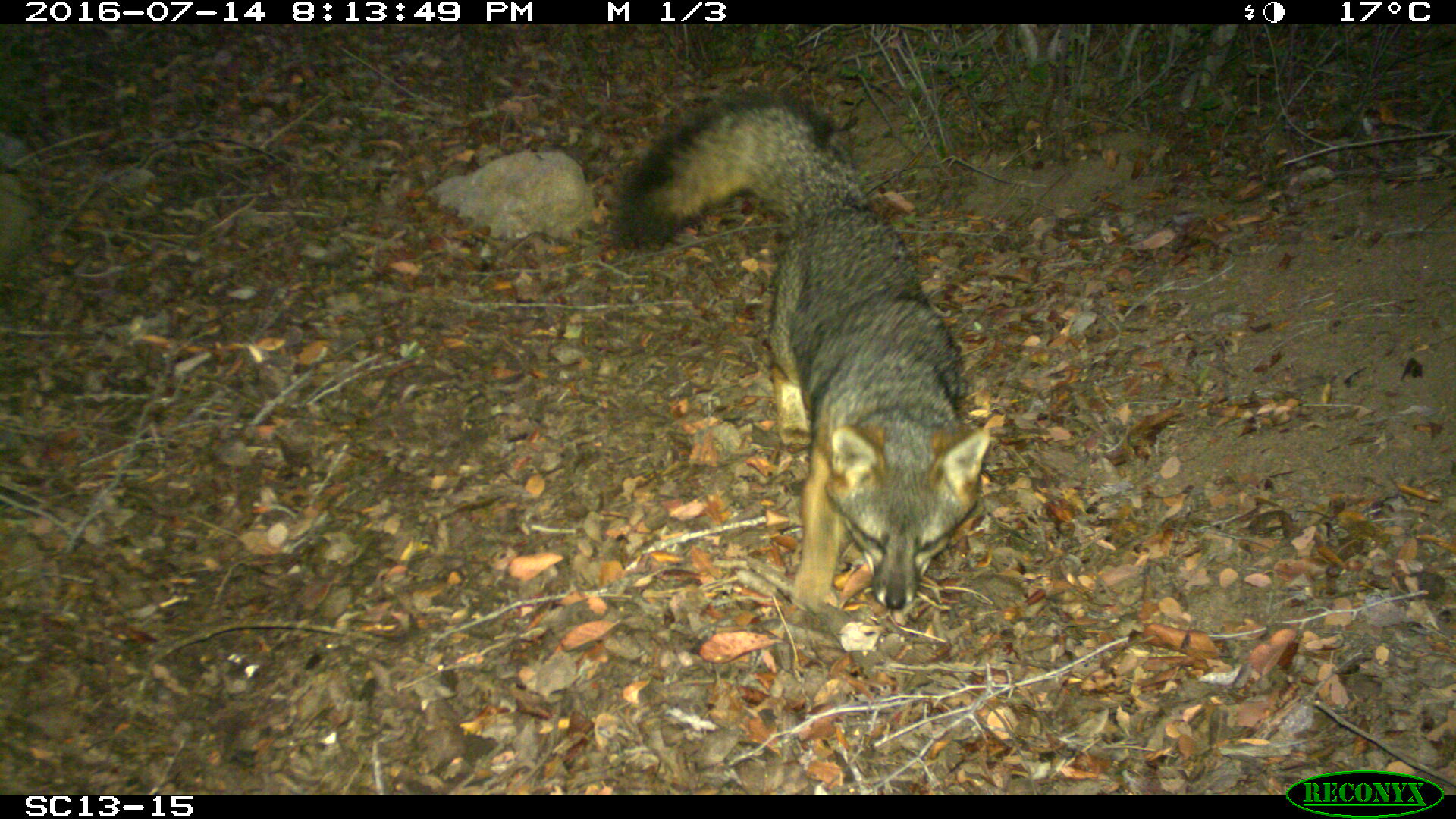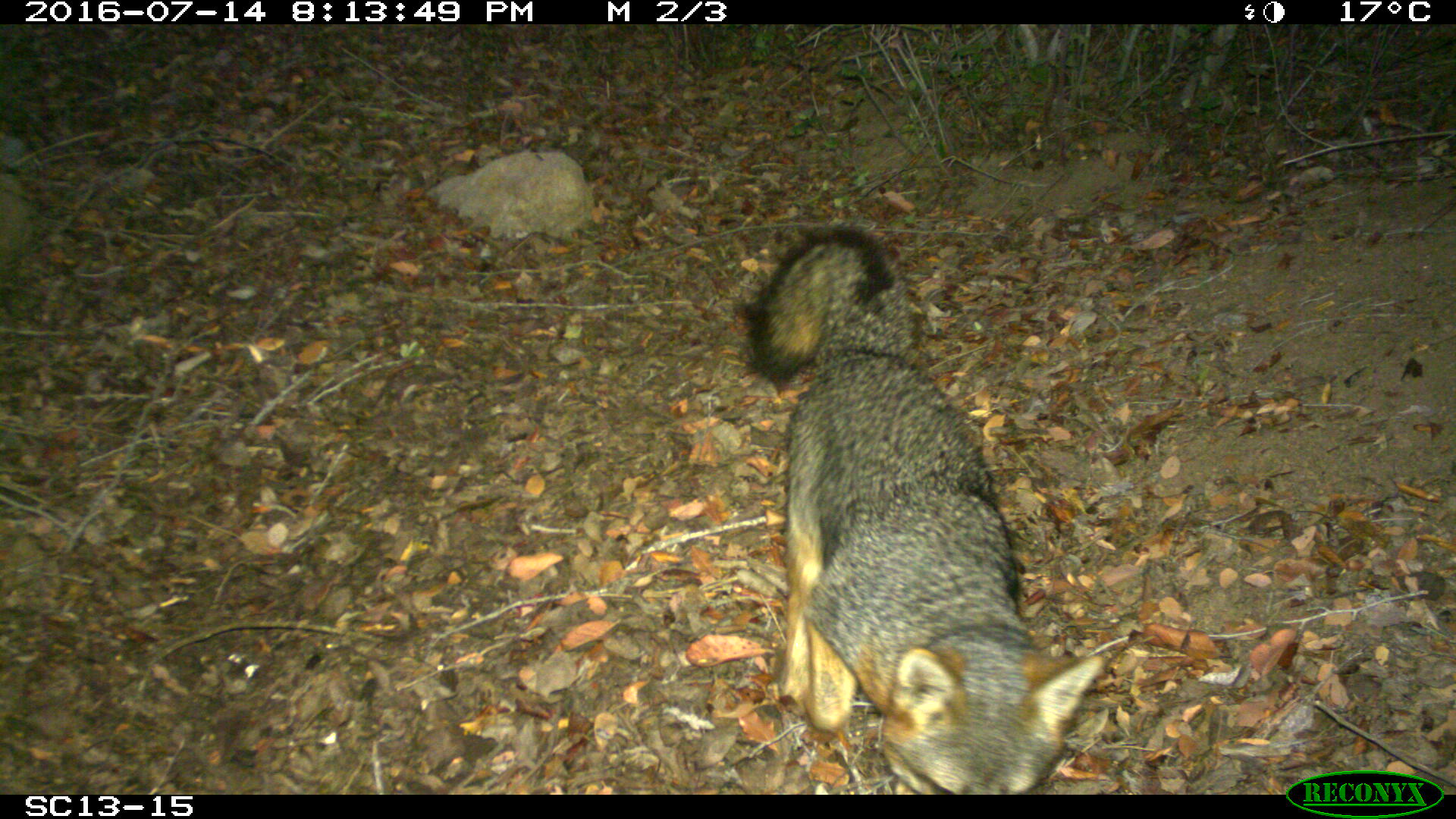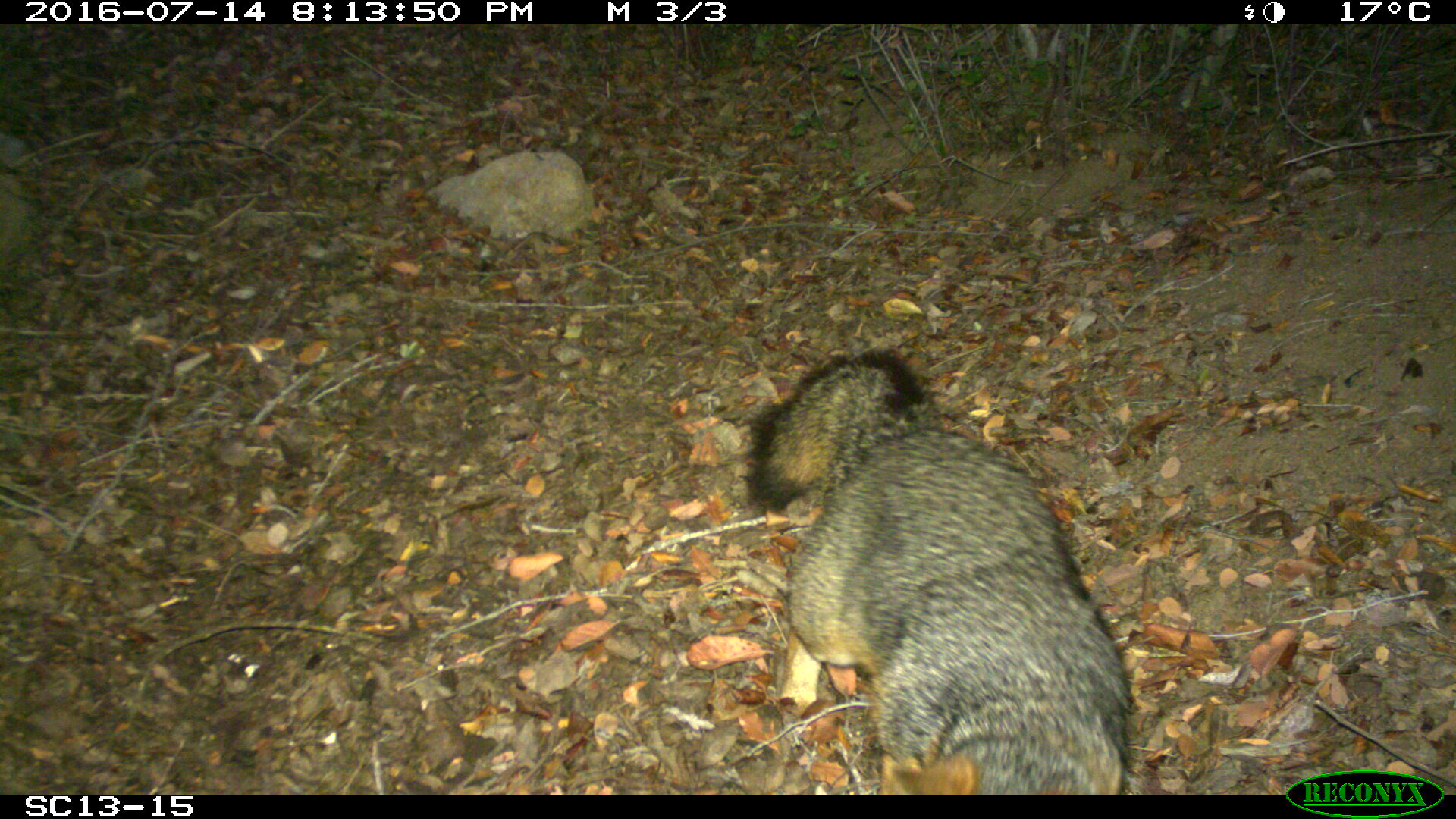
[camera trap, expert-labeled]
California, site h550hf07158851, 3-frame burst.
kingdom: Animalia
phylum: Chordata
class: Mammalia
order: Carnivora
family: Canidae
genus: Urocyon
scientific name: Urocyon littoralis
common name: island fox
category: fox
Fox (island fox) (Urocyon littoralis).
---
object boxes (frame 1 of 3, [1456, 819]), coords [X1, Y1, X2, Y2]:
fox: [609, 92, 990, 620]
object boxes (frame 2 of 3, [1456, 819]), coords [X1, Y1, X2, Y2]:
fox: [736, 225, 1104, 794]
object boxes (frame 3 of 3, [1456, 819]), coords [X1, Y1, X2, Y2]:
fox: [746, 347, 1134, 793]